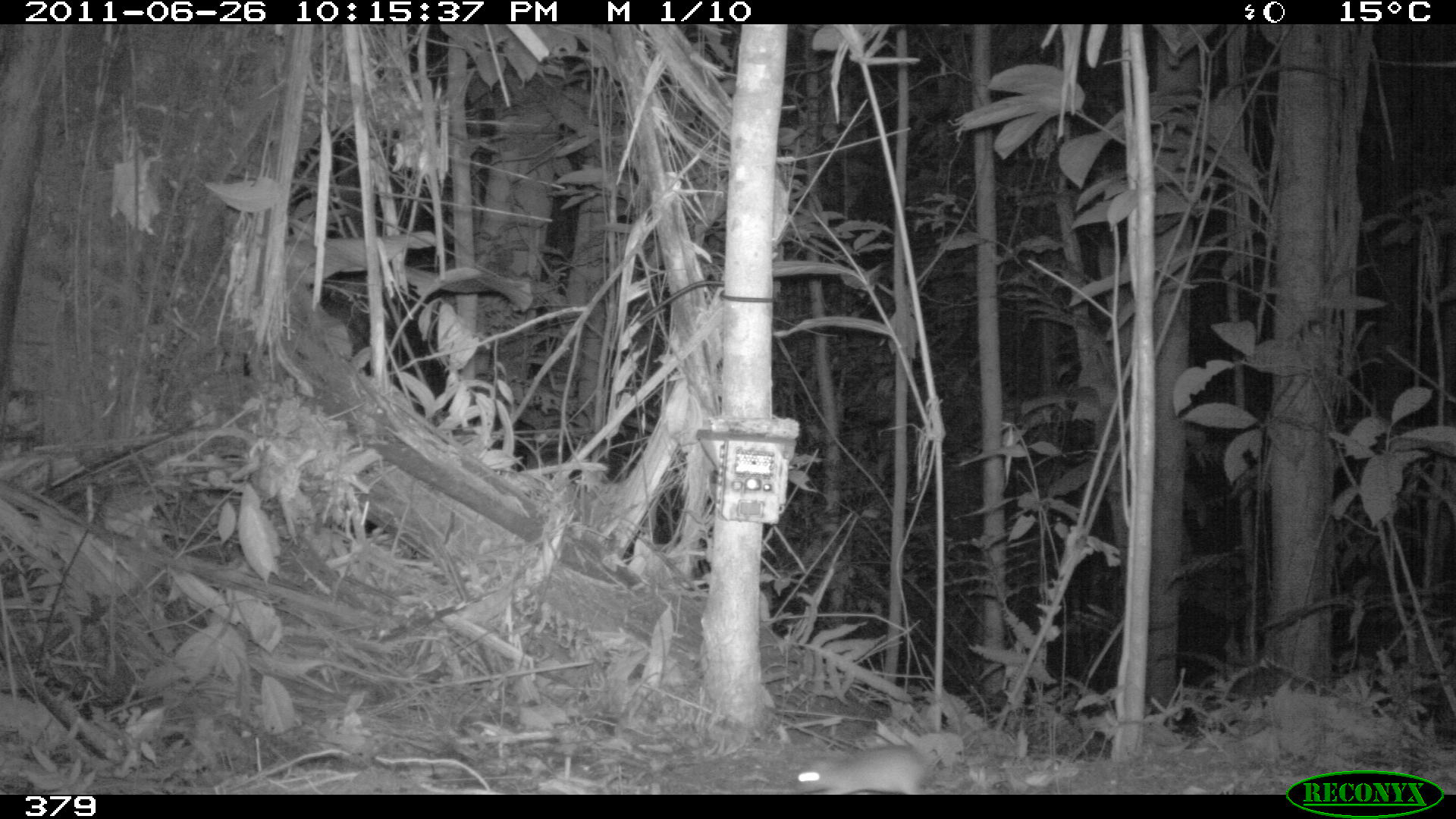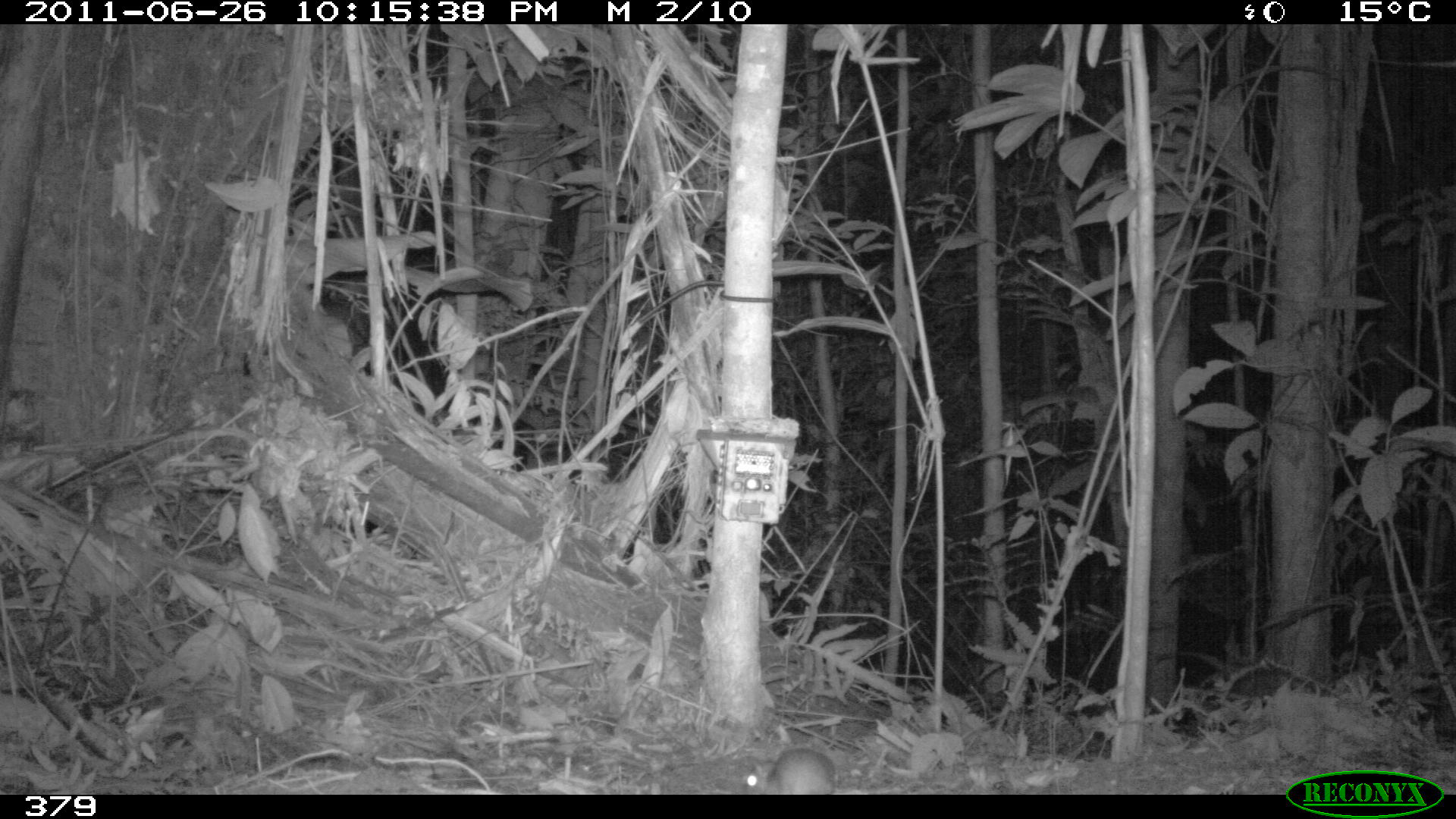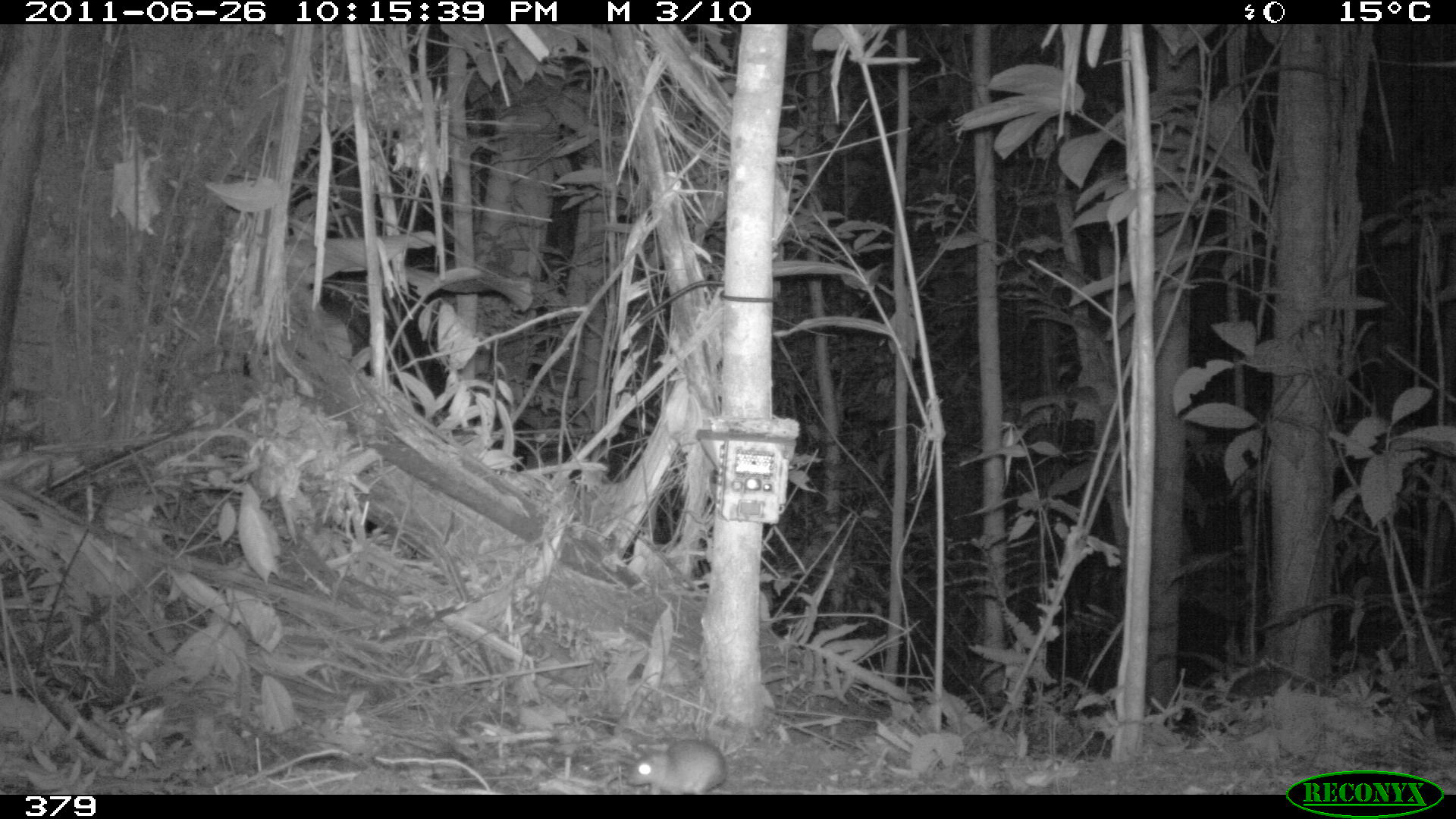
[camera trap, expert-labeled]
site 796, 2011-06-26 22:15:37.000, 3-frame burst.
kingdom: Animalia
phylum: Chordata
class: Mammalia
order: Rodentia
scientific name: Rodentia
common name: rodents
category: unknown rodent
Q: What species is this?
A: Unknown rodent (rodents) (Rodentia).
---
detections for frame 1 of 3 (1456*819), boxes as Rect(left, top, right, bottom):
unknown rodent: Rect(785, 745, 1001, 794)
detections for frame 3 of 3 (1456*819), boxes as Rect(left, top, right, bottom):
unknown rodent: Rect(623, 738, 727, 794)